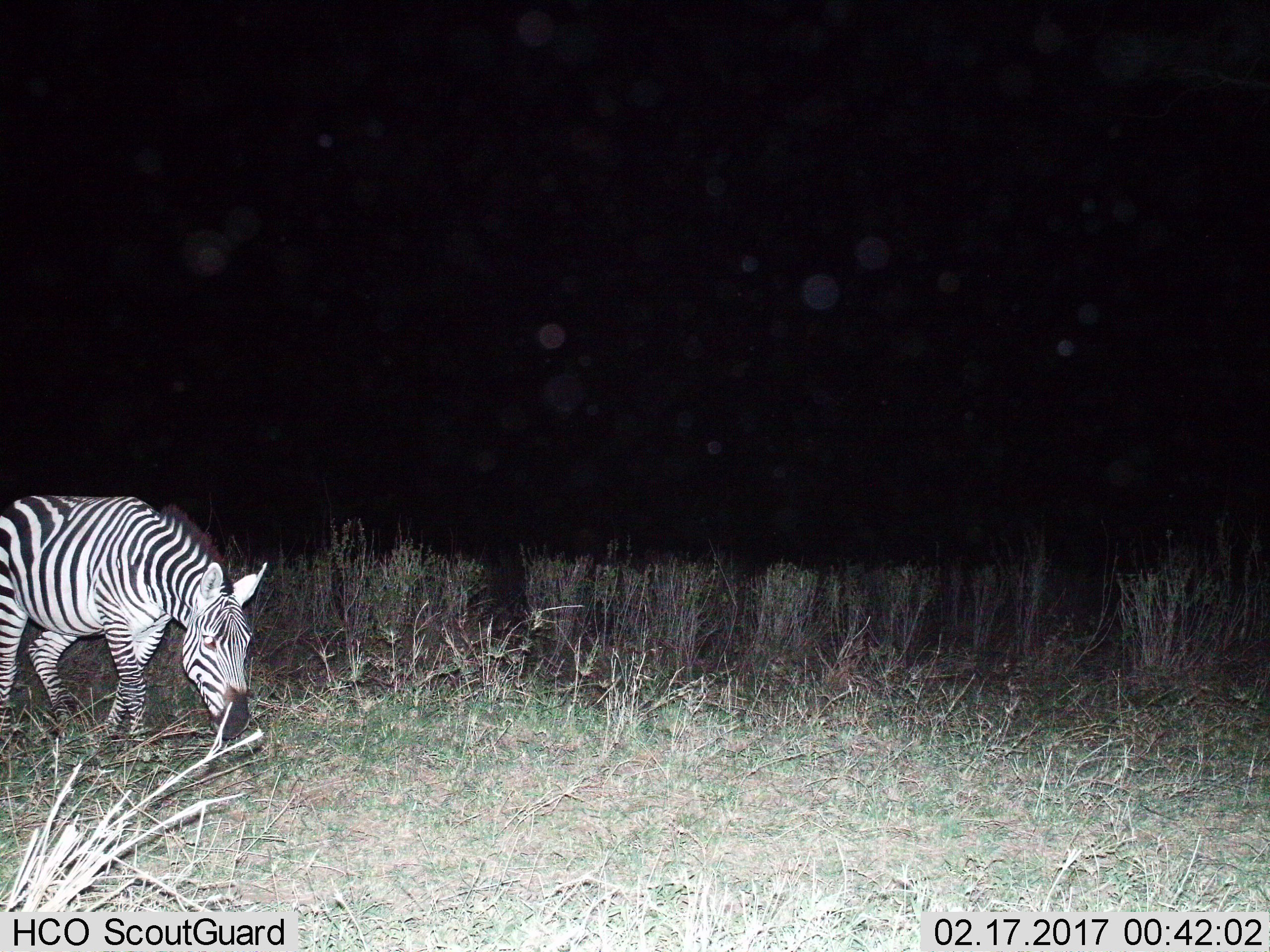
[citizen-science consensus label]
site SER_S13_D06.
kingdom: Animalia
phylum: Chordata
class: Mammalia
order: Perissodactyla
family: Equidae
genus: Equus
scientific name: Equus quagga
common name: plains zebra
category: zebraplains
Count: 1.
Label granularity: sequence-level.